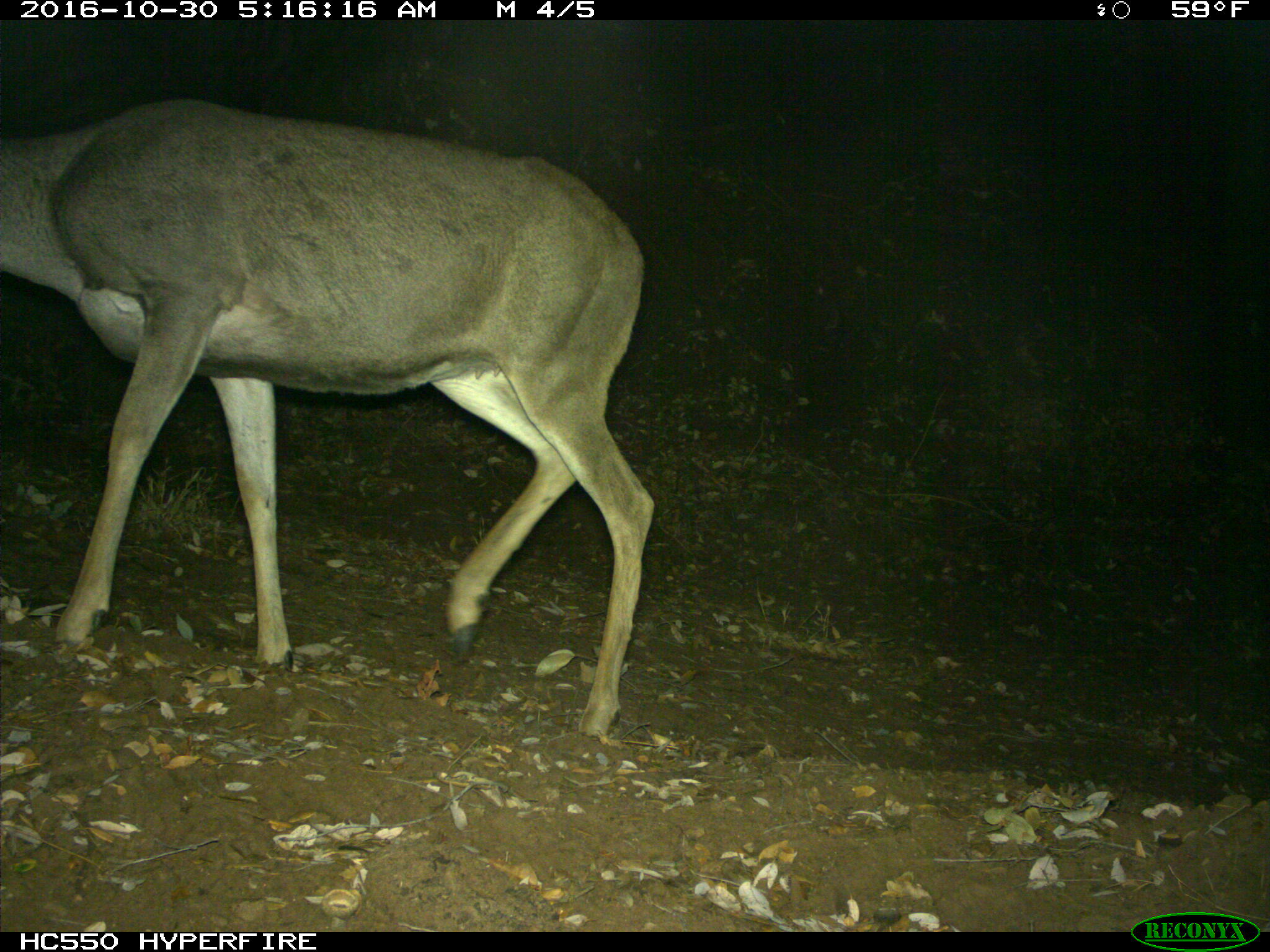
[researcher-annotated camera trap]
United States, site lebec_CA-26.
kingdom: Animalia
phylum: Chordata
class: Mammalia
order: Artiodactyla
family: Cervidae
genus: Odocoileus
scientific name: Odocoileus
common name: deer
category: unidentified deer